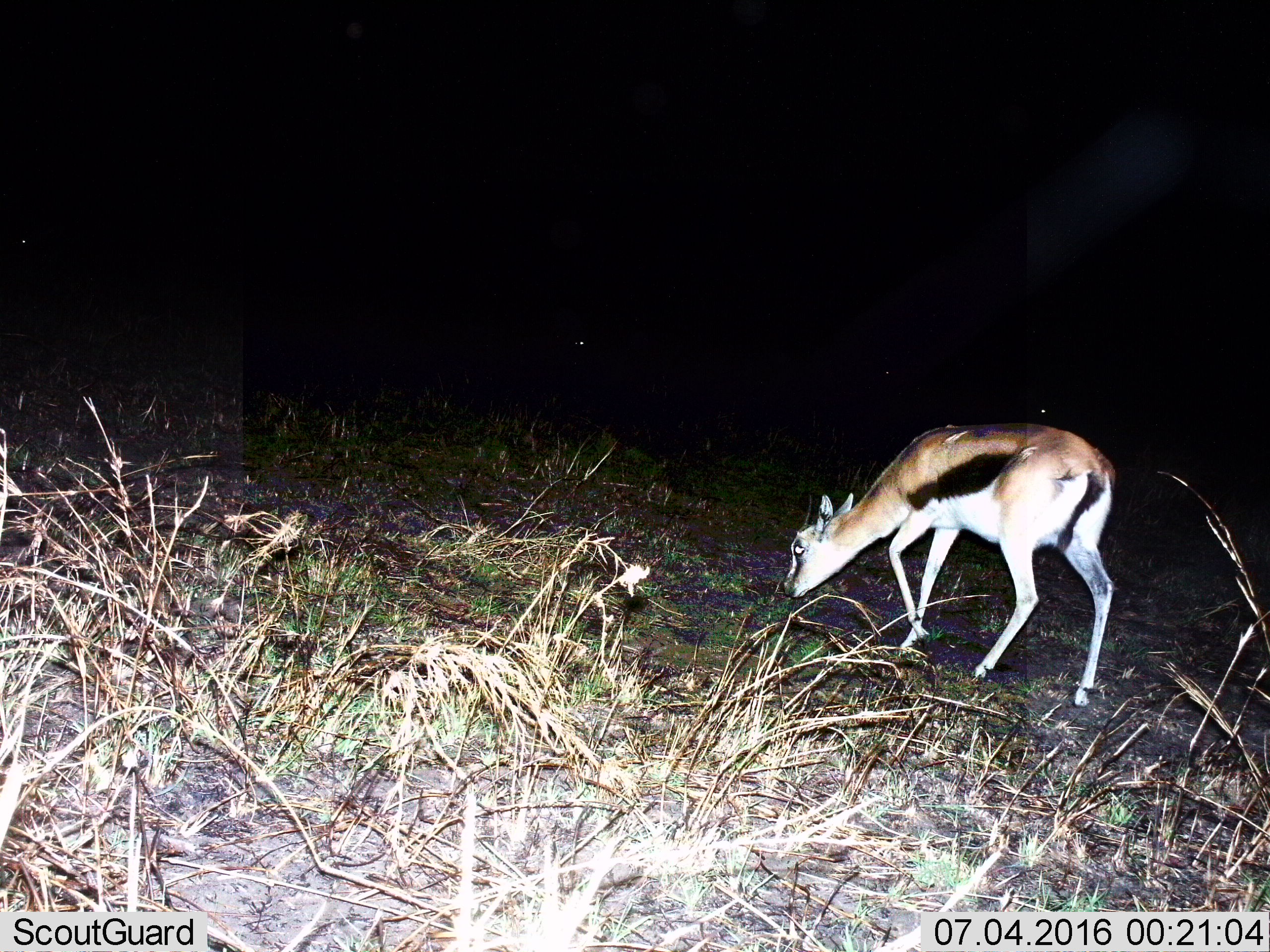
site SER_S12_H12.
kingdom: Animalia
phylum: Chordata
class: Mammalia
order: Artiodactyla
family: Bovidae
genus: Eudorcas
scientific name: Eudorcas thomsonii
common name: thomson's gazelle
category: gazellethomsons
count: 1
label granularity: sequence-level